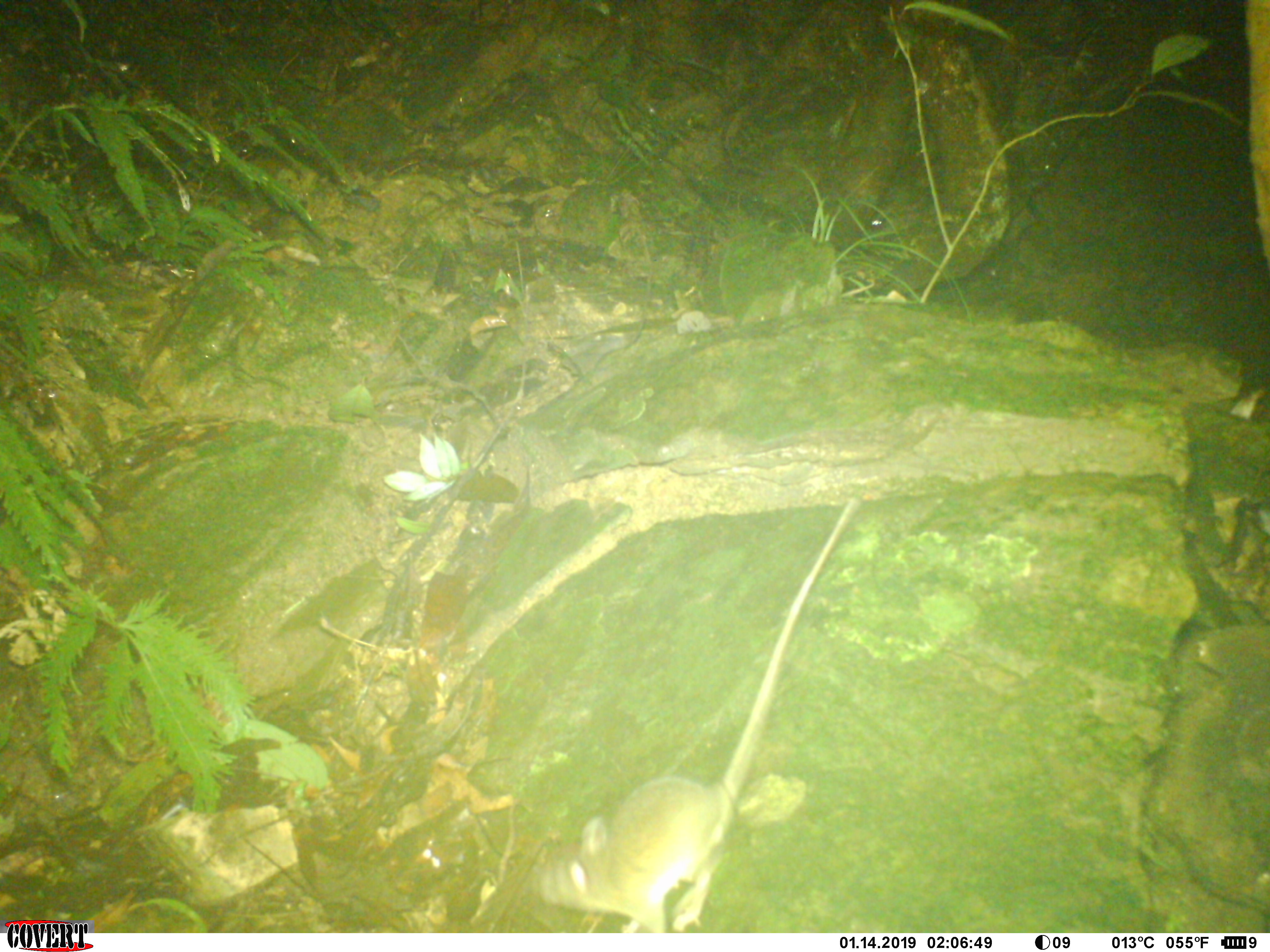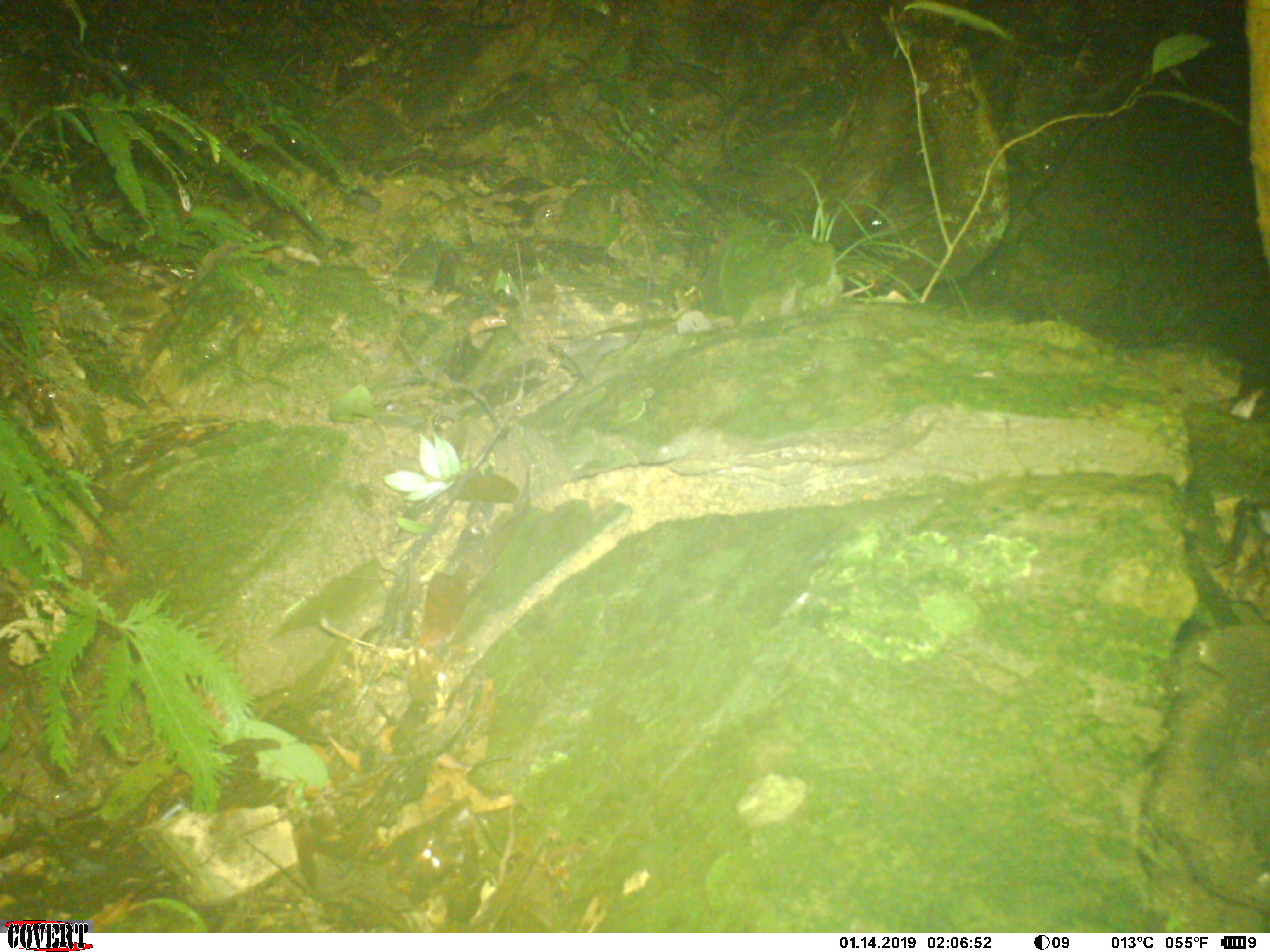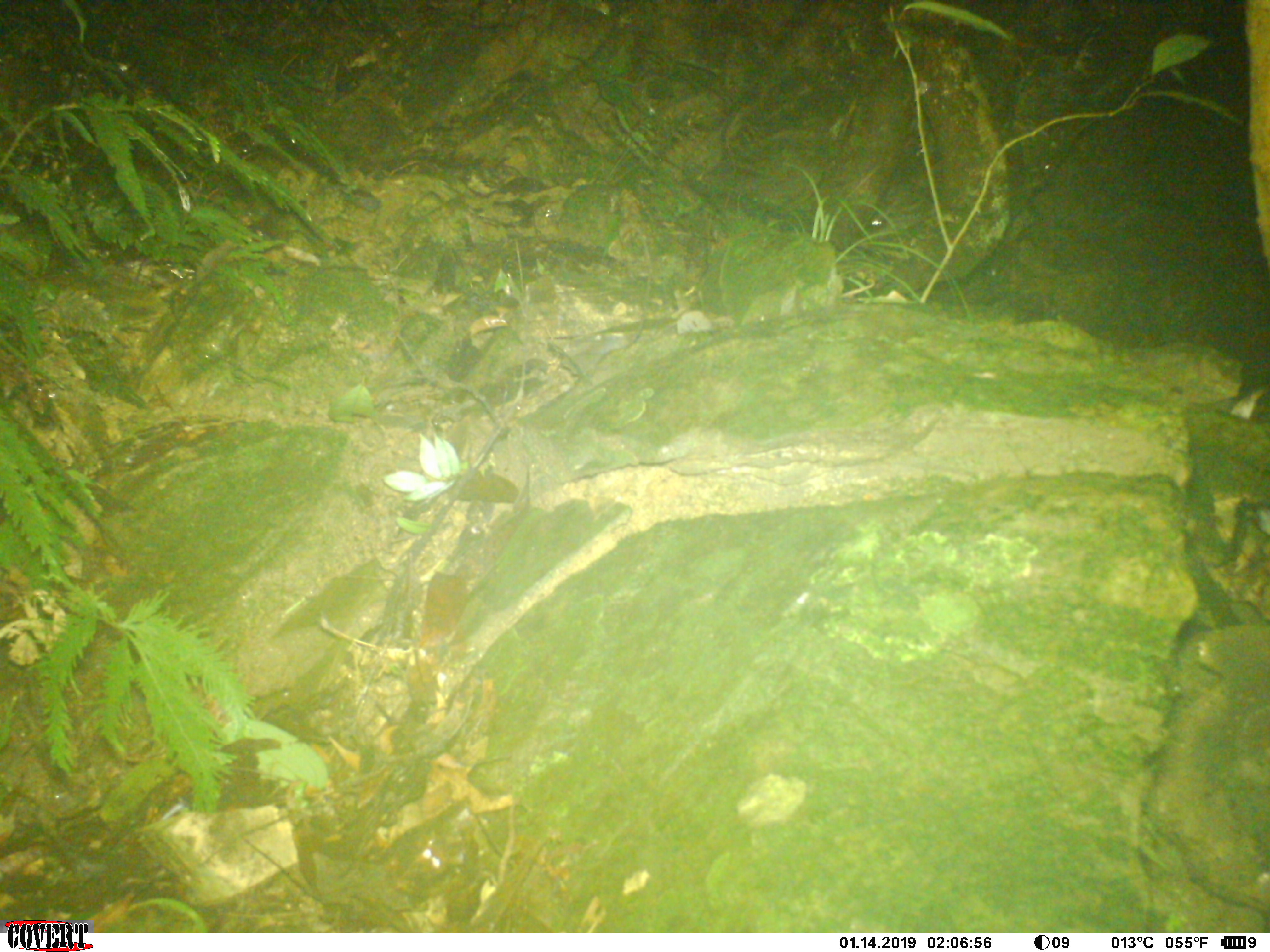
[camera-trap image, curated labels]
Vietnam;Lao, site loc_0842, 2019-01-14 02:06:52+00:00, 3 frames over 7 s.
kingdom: Animalia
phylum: Chordata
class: Mammalia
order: Rodentia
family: Muridae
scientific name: Muridae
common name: old-world mice and rats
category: unidentified murid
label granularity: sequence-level